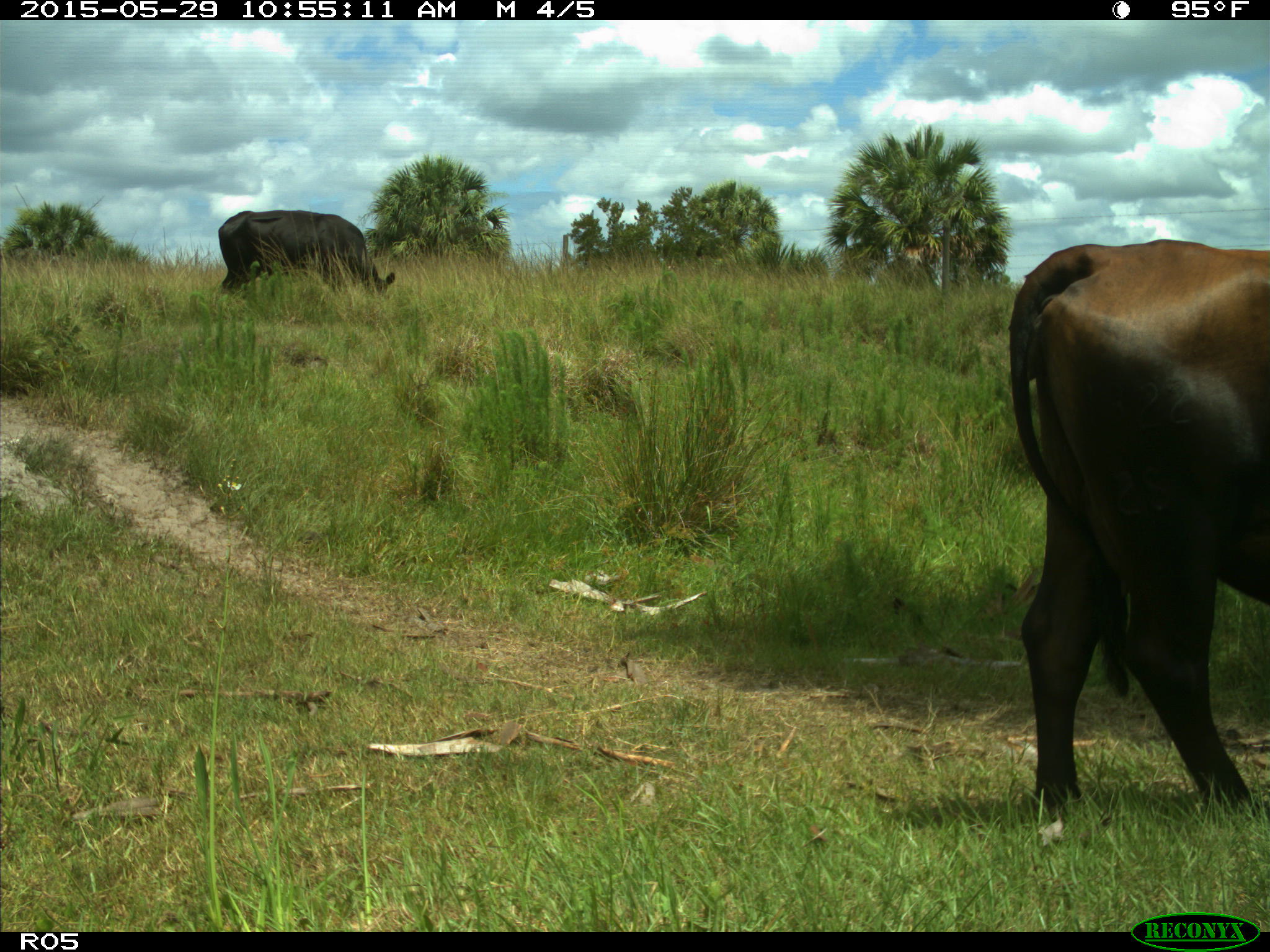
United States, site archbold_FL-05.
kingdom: Animalia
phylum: Chordata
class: Mammalia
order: Artiodactyla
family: Bovidae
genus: Bos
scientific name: Bos taurus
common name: domestic cow